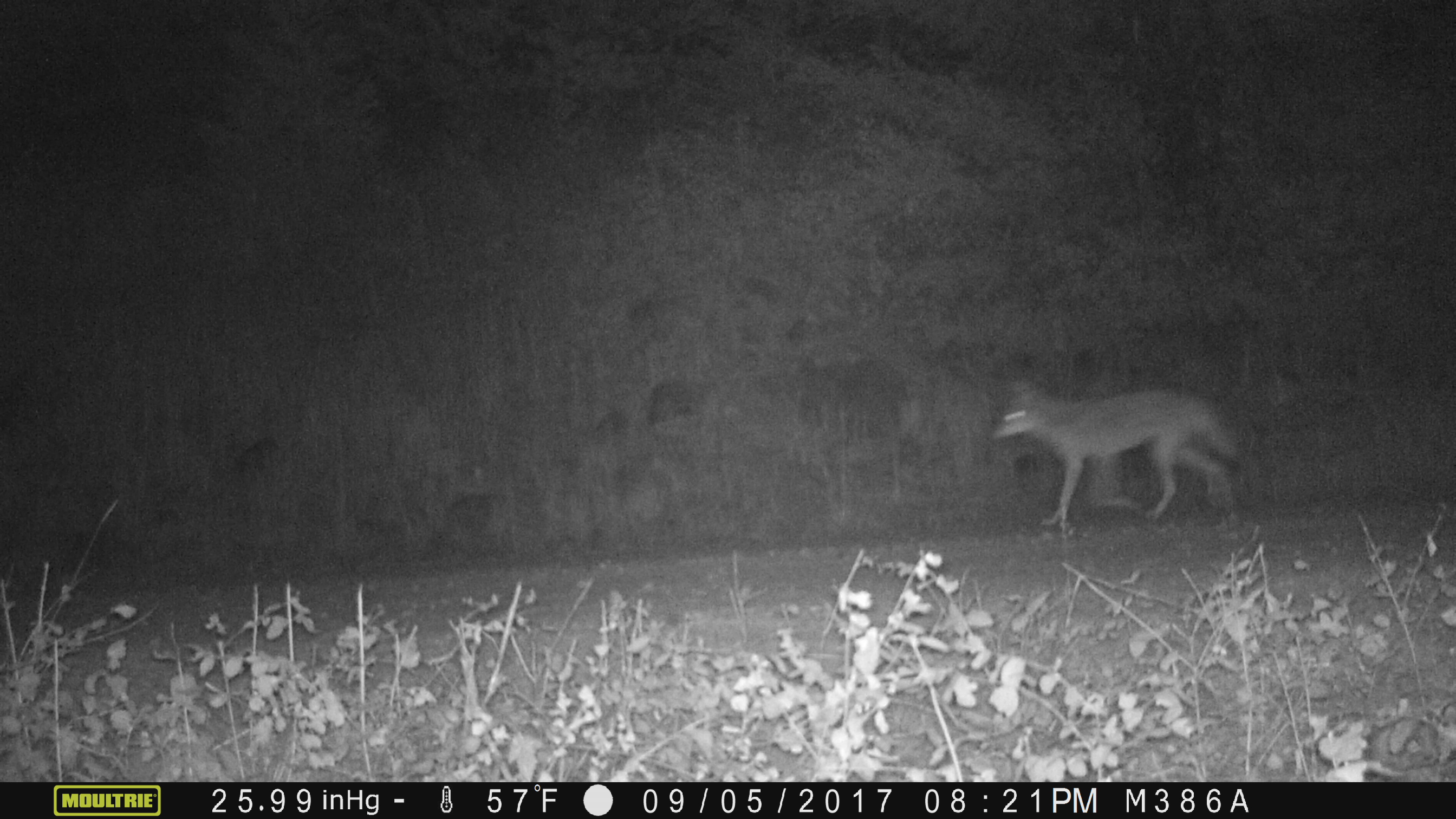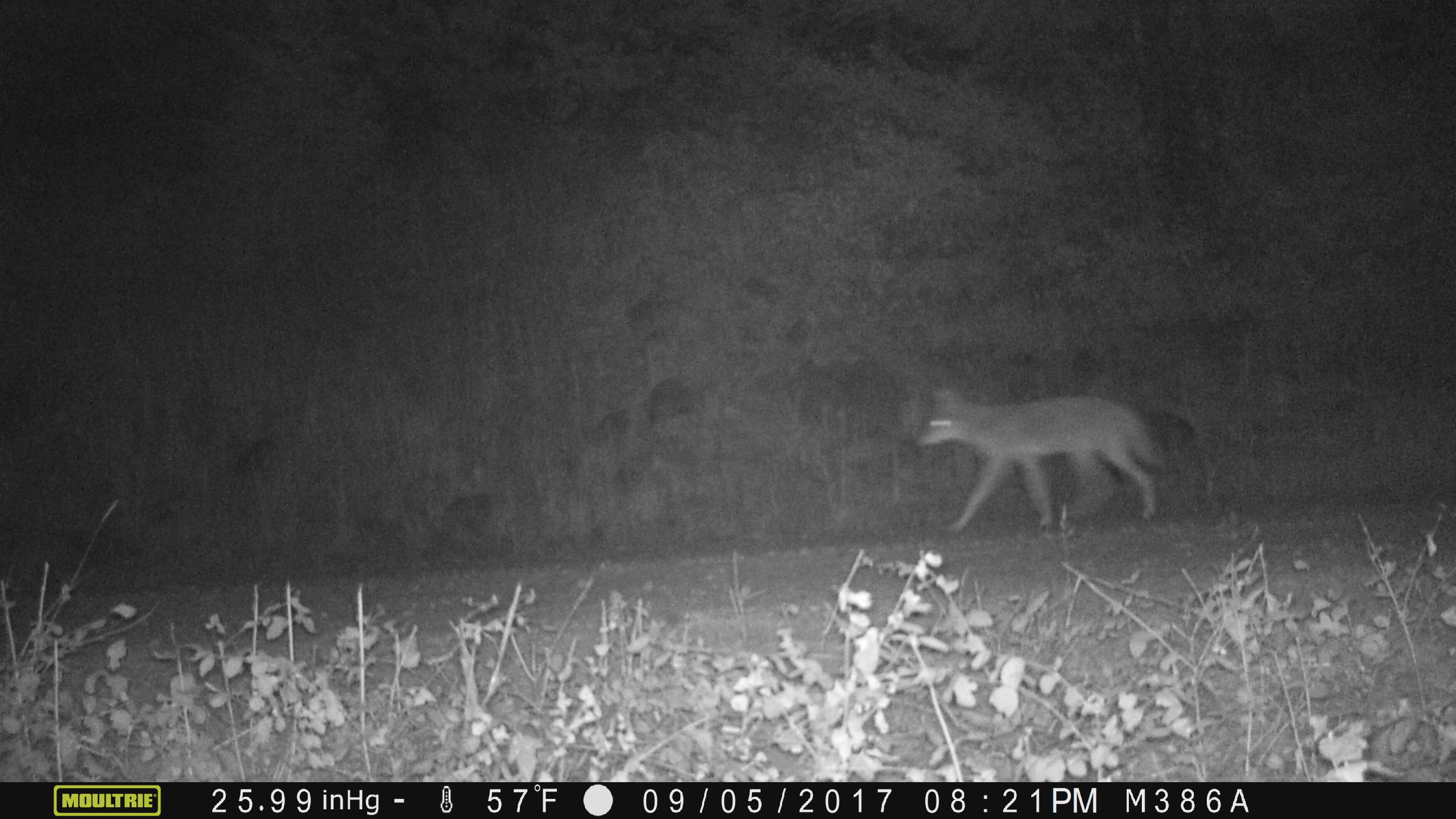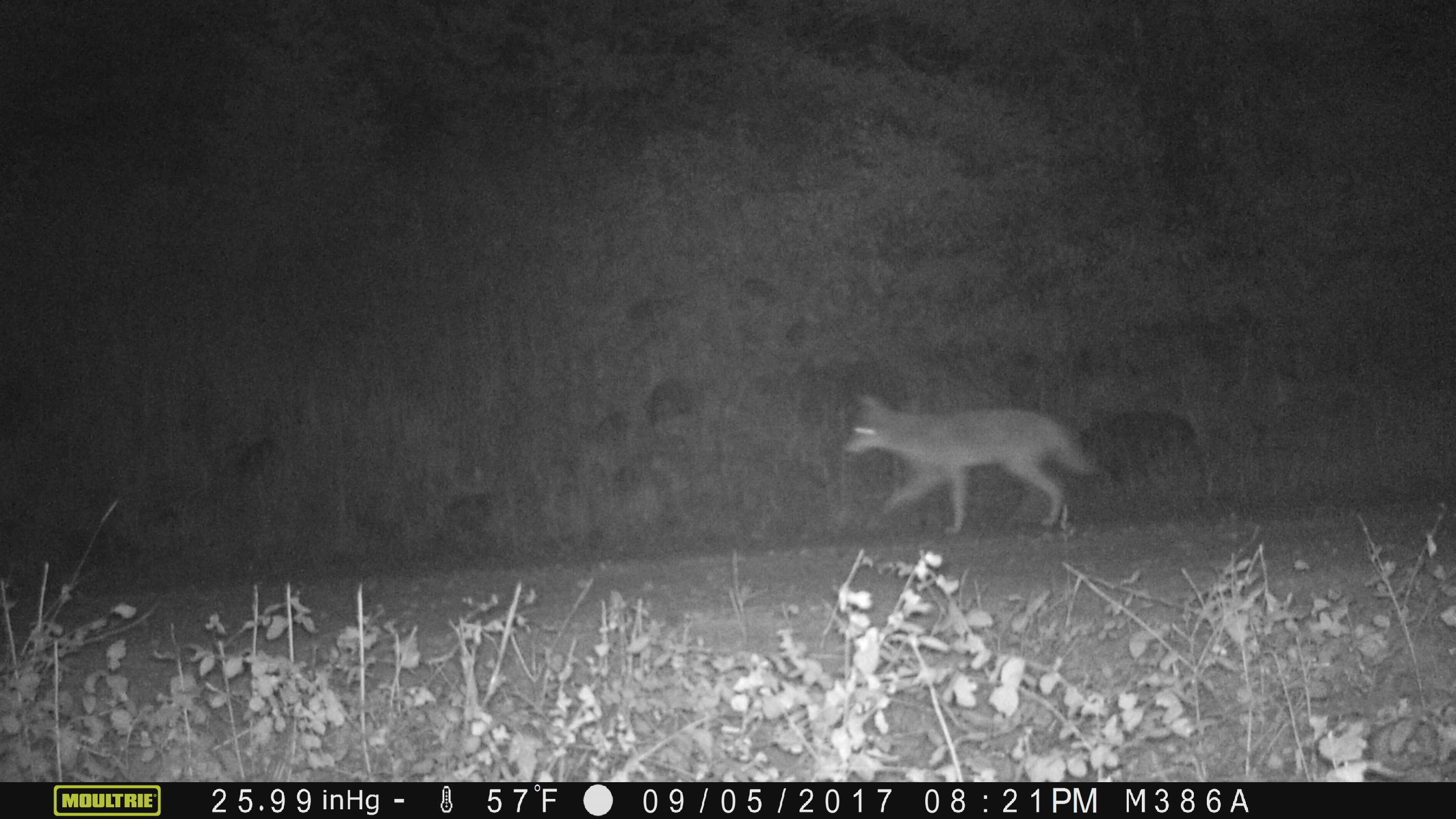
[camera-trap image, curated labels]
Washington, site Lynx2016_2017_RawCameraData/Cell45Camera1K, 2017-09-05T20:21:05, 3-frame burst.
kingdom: Animalia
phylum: Chordata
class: Mammalia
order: Carnivora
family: Canidae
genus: Canis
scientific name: Canis latrans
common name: coyote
Canis latrans (coyote). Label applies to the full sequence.